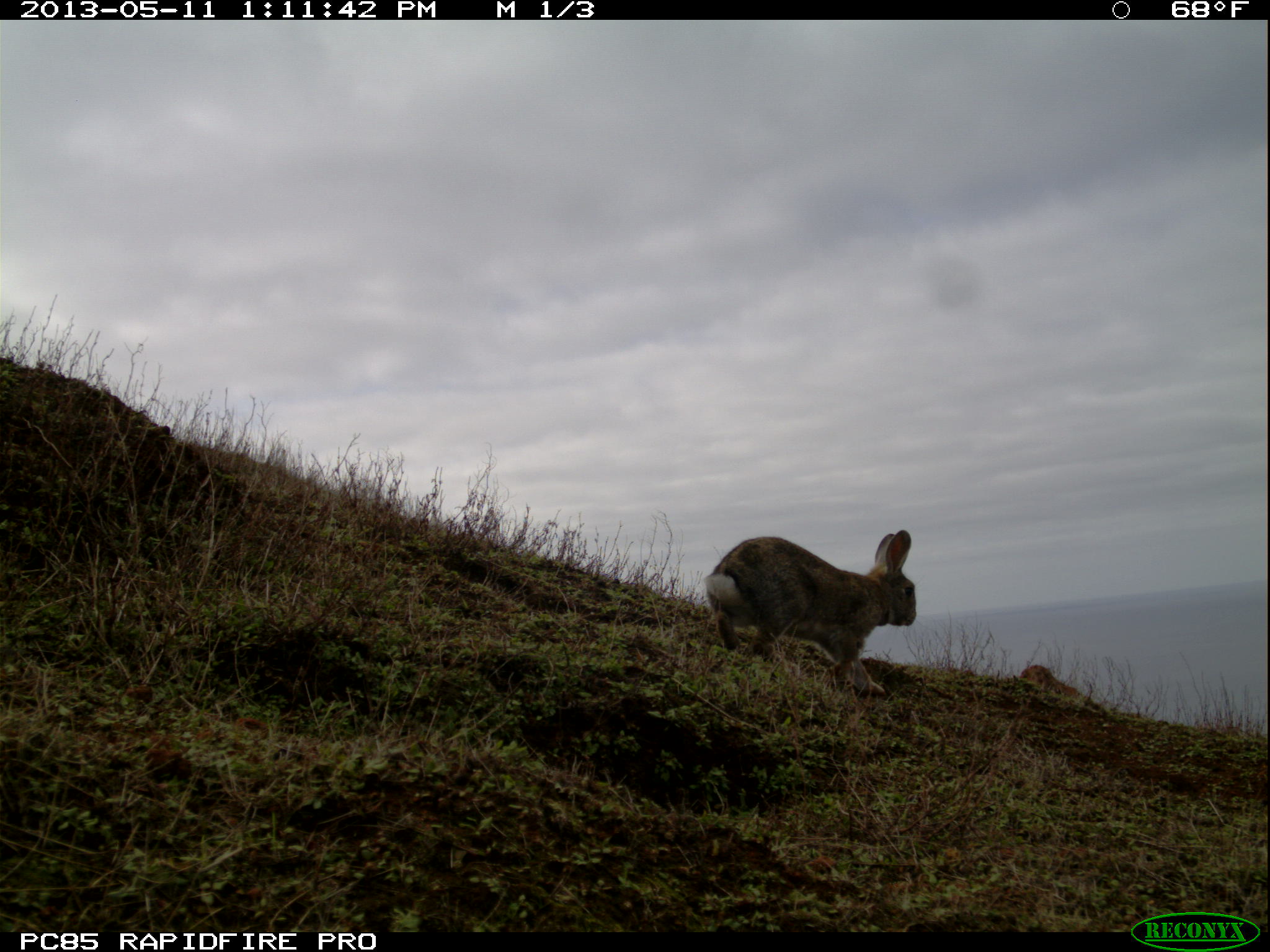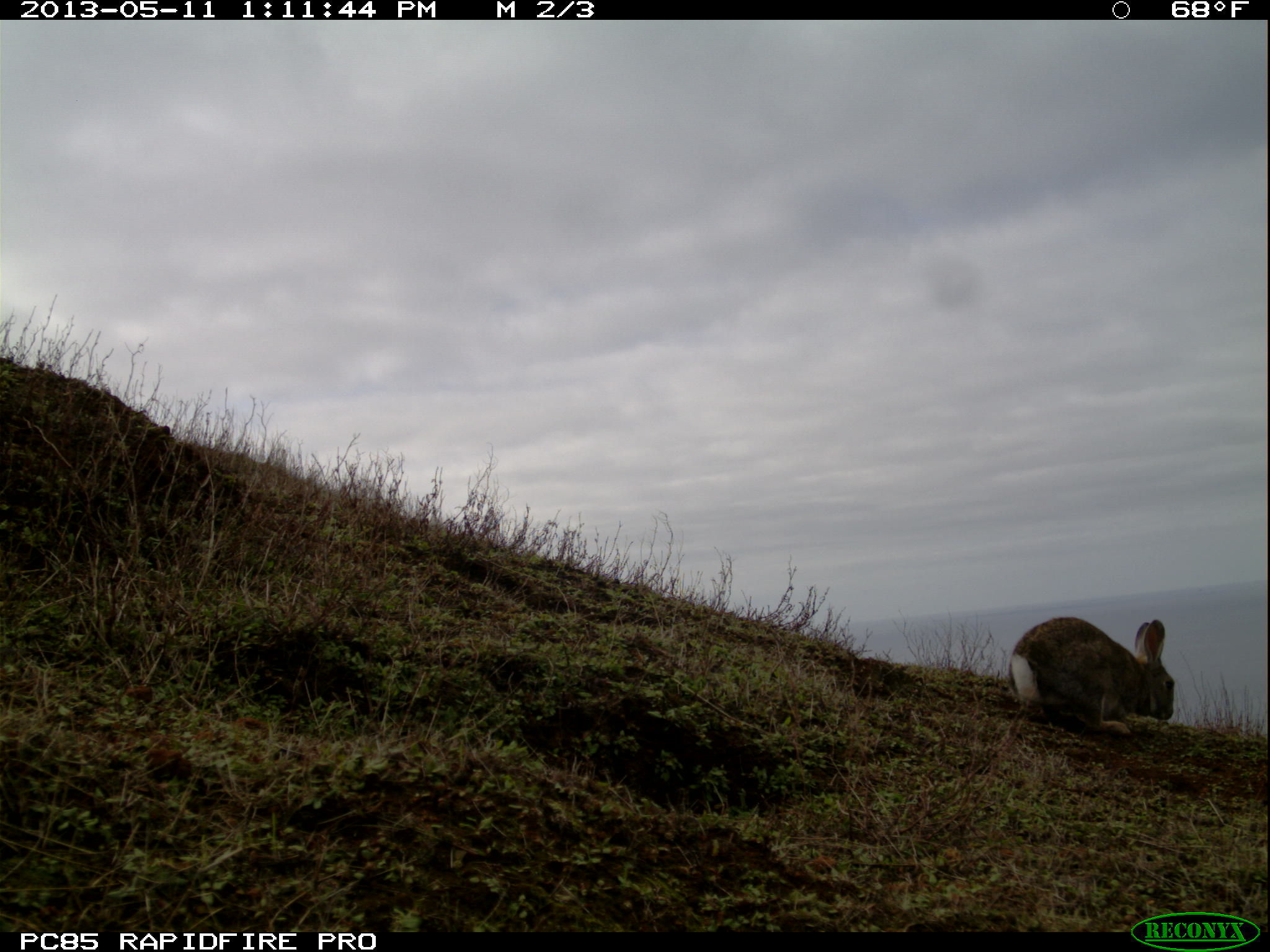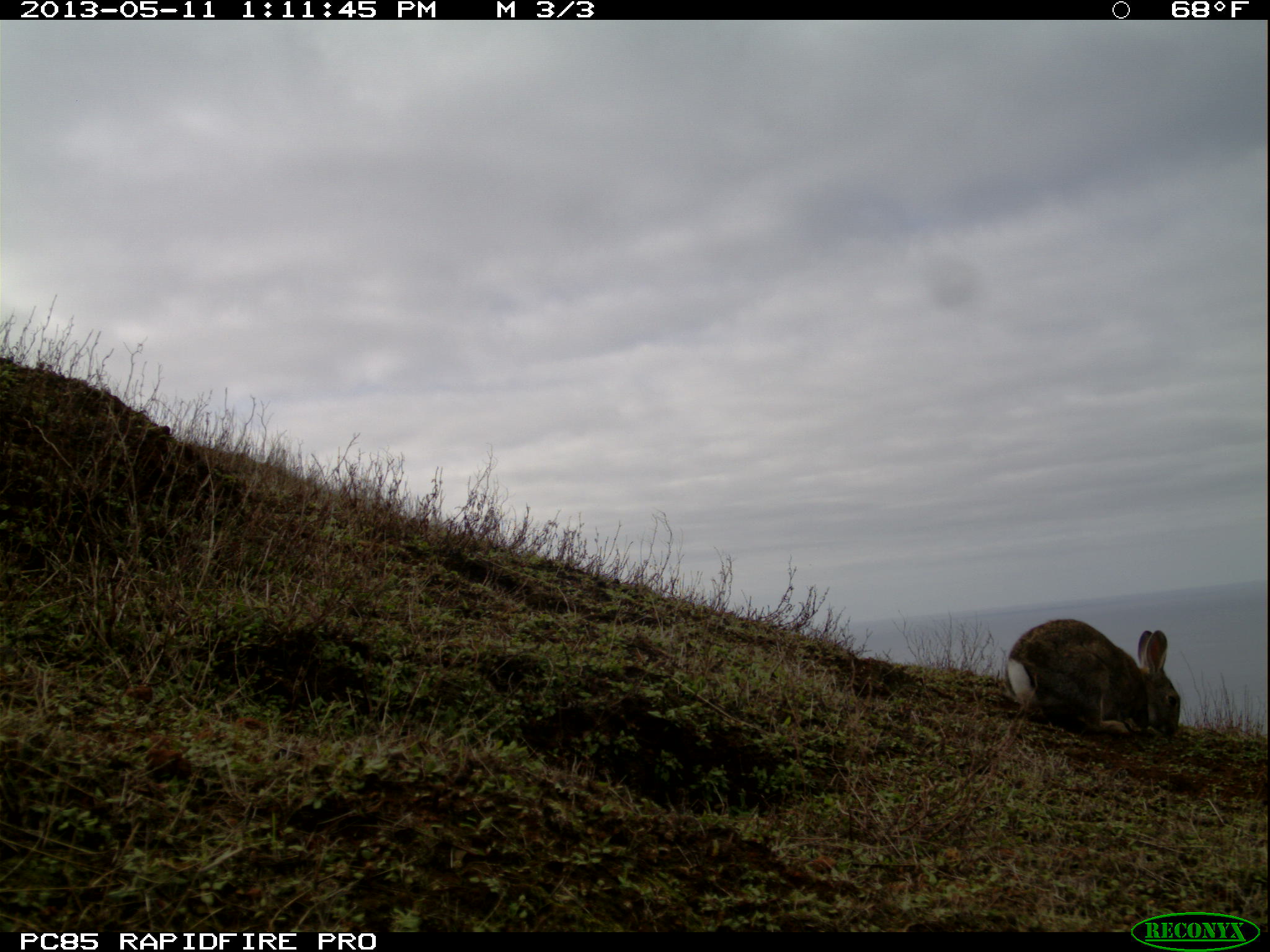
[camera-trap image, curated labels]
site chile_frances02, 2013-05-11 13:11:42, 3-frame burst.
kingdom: Animalia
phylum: Chordata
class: Mammalia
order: Lagomorpha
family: Leporidae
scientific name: Leporidae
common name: rabbits and hares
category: rabbit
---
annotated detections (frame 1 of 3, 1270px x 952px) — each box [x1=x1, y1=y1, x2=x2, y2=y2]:
rabbit: [x1=700, y1=529, x2=917, y2=700]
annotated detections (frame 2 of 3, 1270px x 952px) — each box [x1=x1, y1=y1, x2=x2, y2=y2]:
rabbit: [x1=1005, y1=614, x2=1176, y2=738]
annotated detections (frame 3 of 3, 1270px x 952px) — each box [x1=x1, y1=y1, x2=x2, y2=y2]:
rabbit: [x1=1002, y1=619, x2=1183, y2=748]